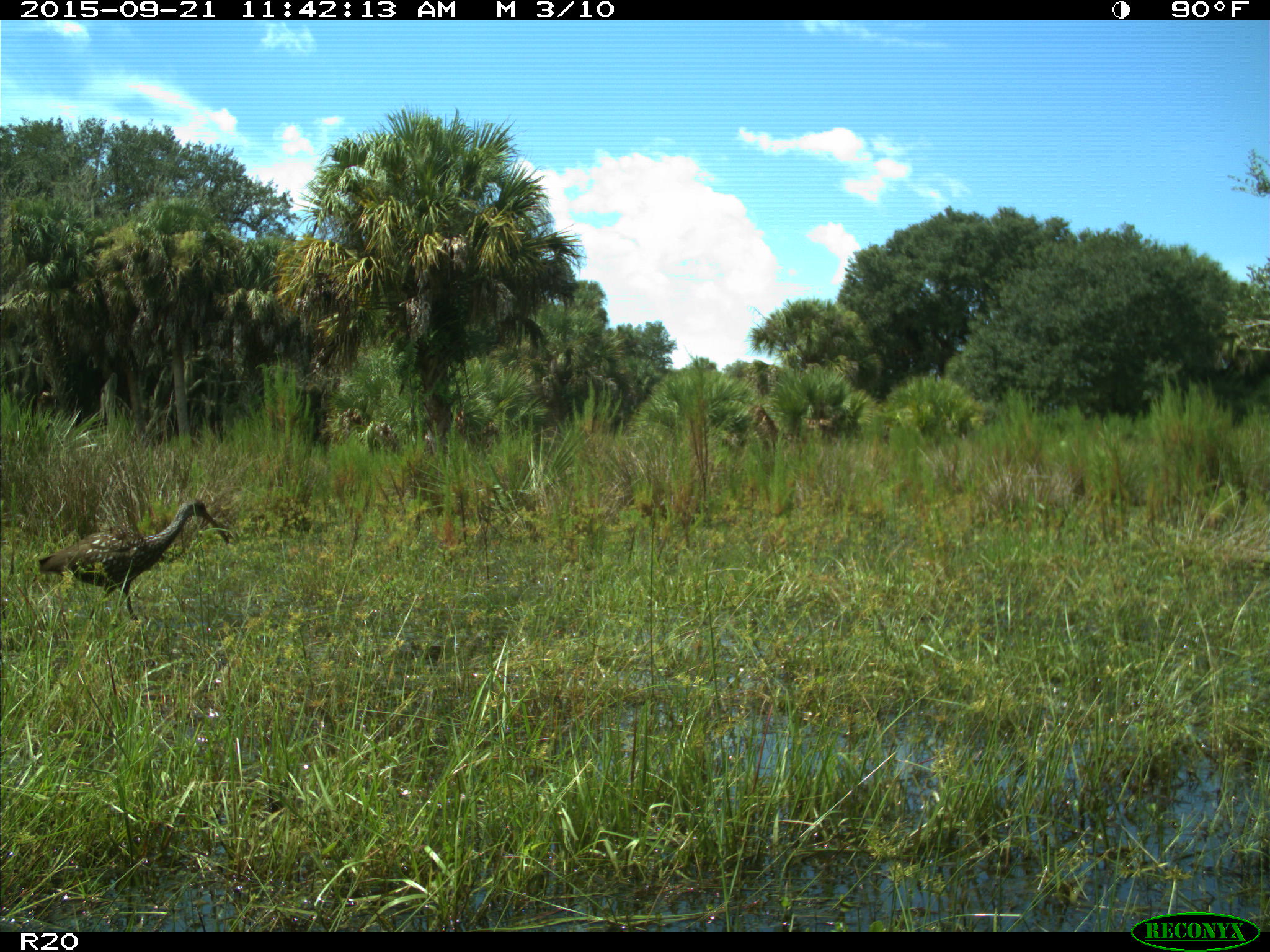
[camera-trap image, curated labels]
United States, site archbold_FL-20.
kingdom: Animalia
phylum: Chordata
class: Aves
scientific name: Aves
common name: birds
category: unidentified bird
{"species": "unidentified bird (birds) (Aves)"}